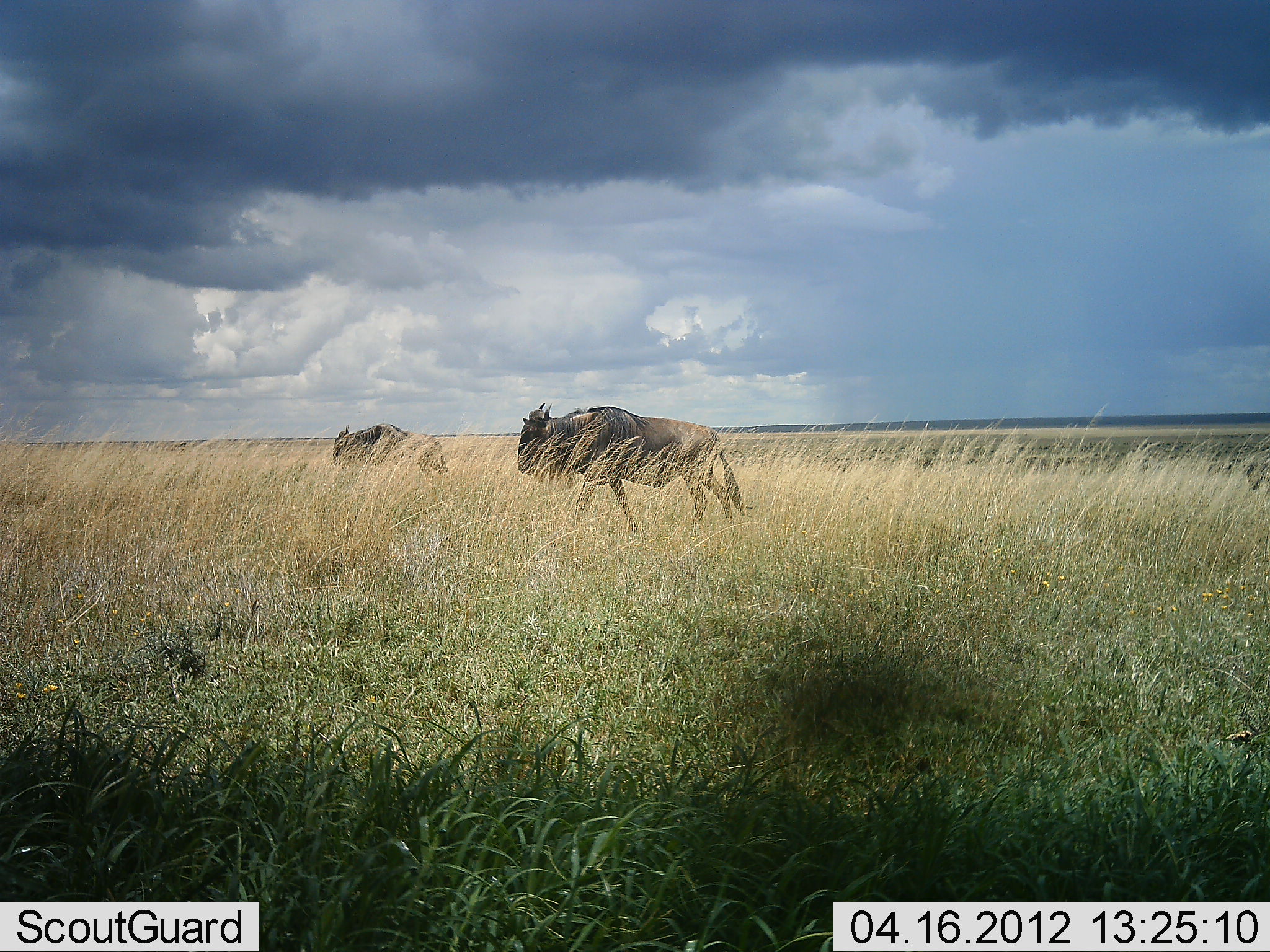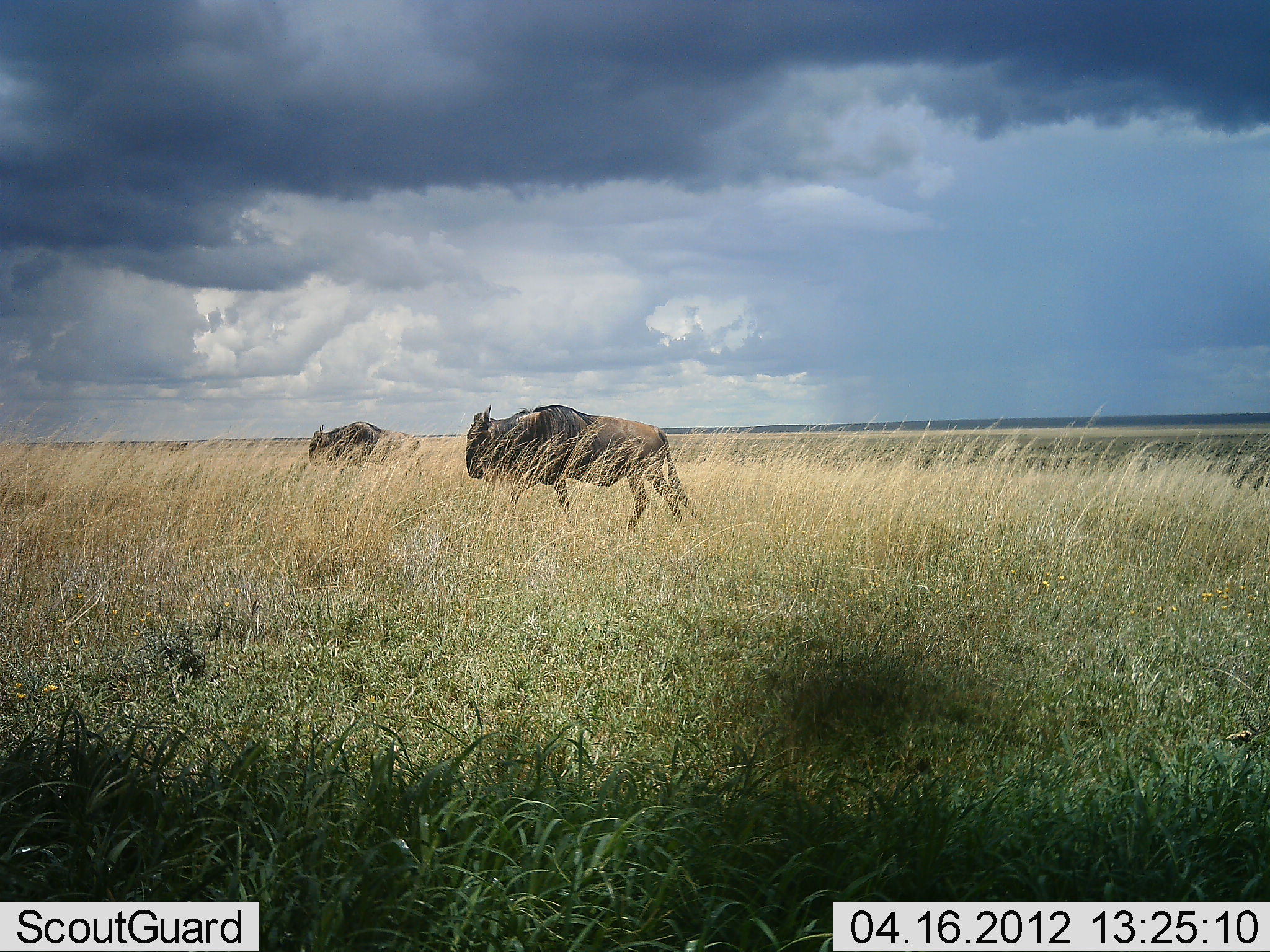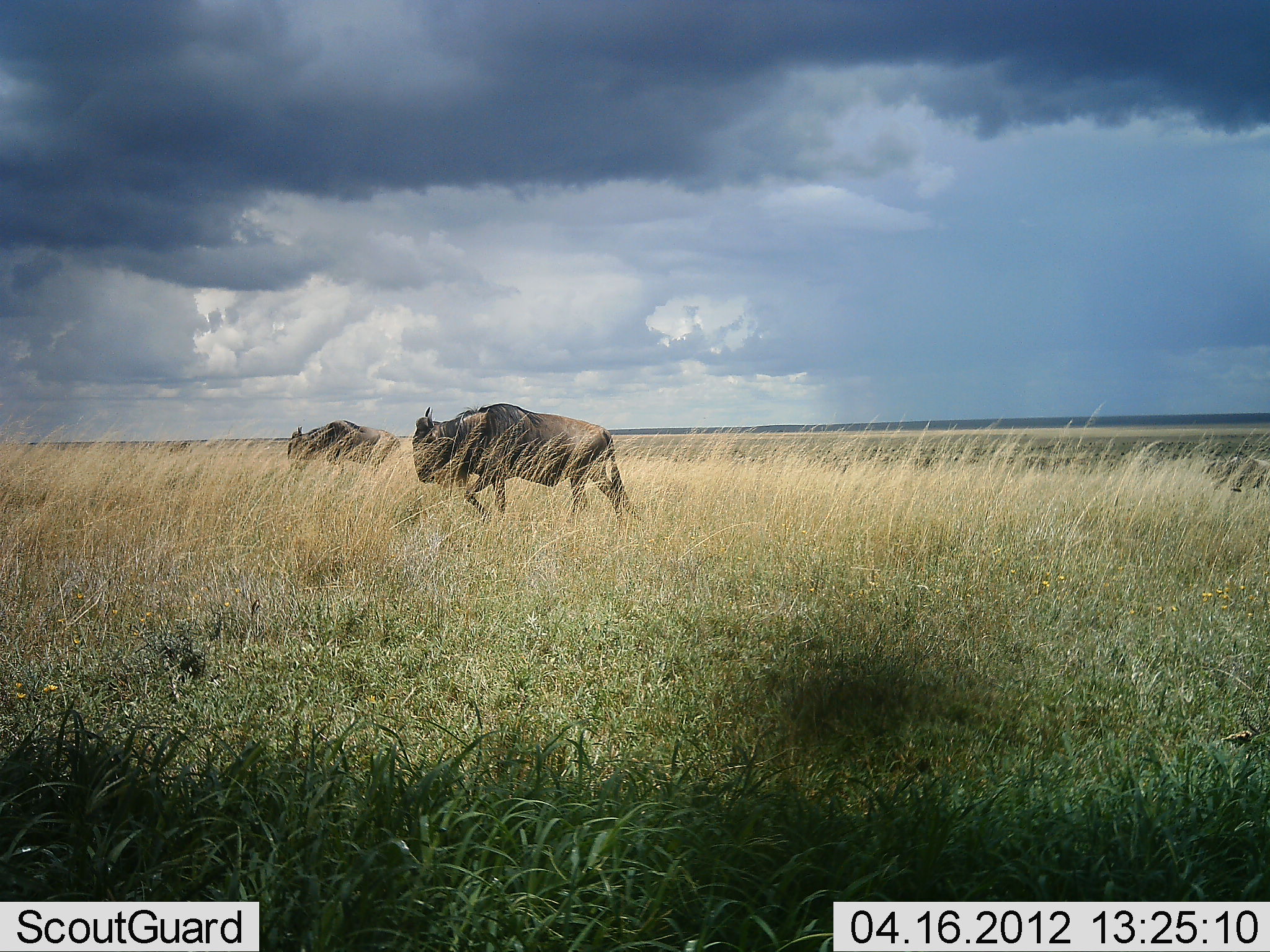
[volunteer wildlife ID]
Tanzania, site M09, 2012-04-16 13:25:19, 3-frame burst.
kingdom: Animalia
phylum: Chordata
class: Mammalia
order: Artiodactyla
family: Bovidae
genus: Connochaetes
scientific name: Connochaetes taurinus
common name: blue wildebeest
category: wildebeest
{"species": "wildebeest (blue wildebeest) (Connochaetes taurinus)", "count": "2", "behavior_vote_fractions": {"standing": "0%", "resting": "0%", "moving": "100%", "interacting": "0%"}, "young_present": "0%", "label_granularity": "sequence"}